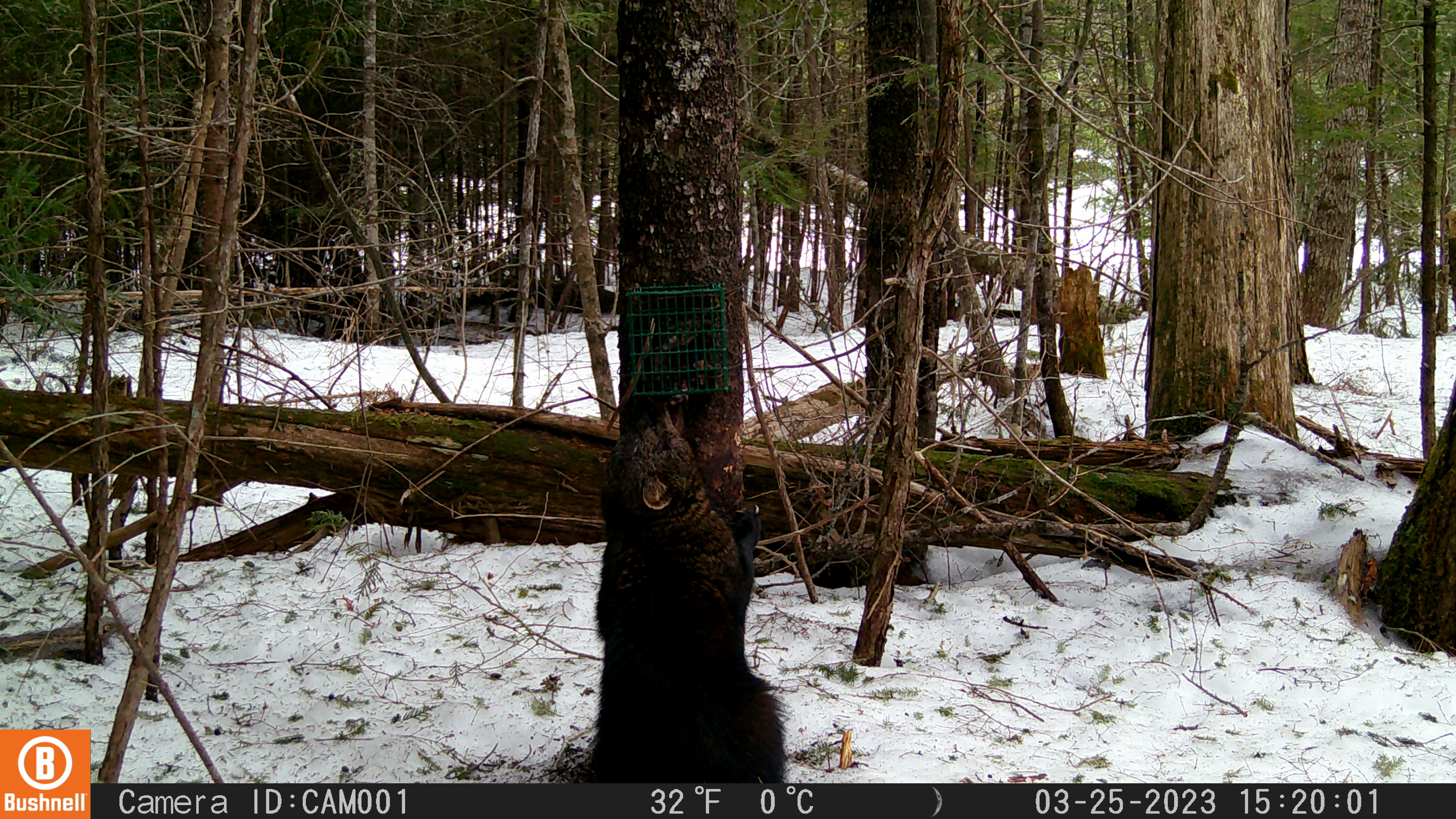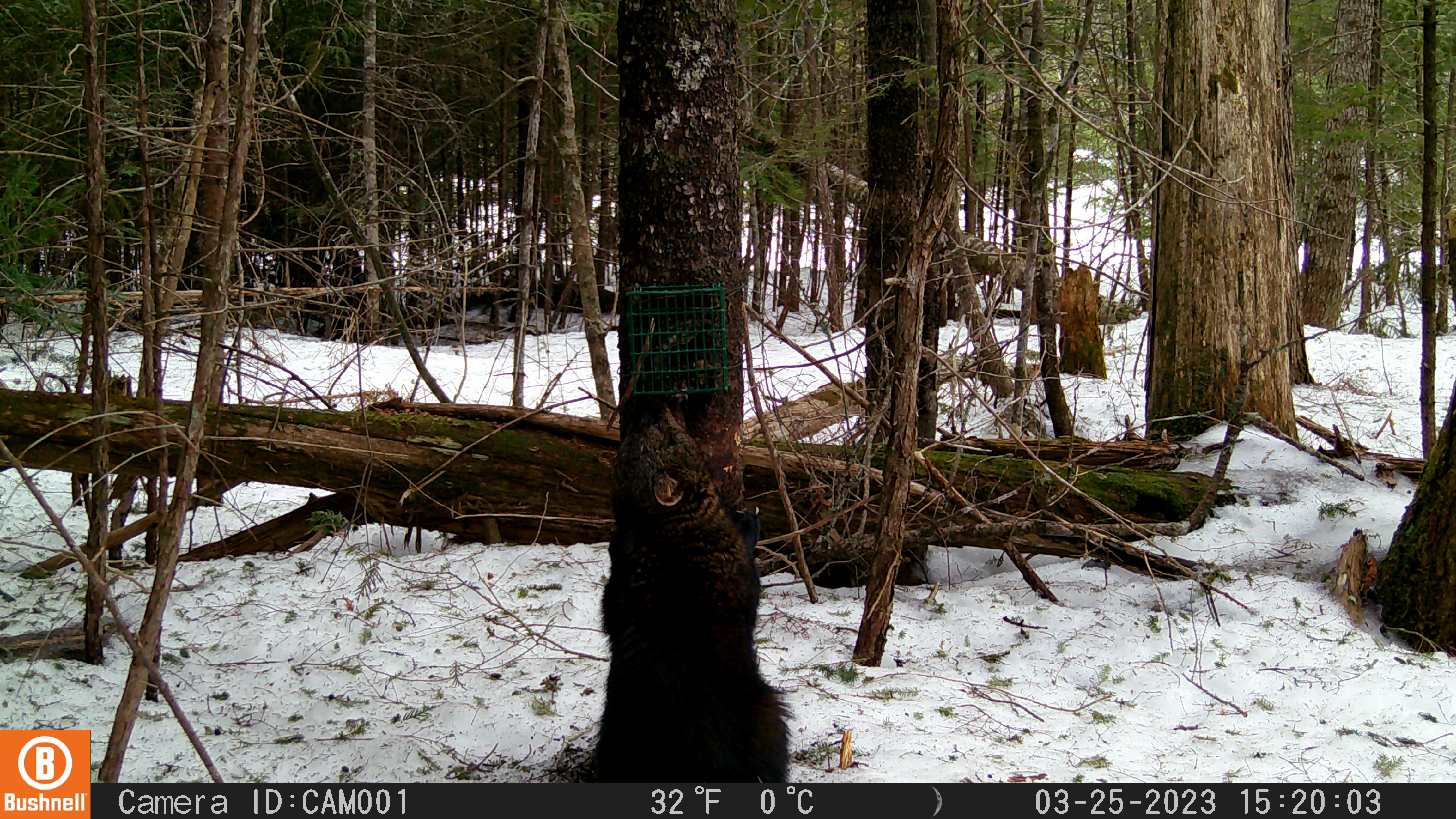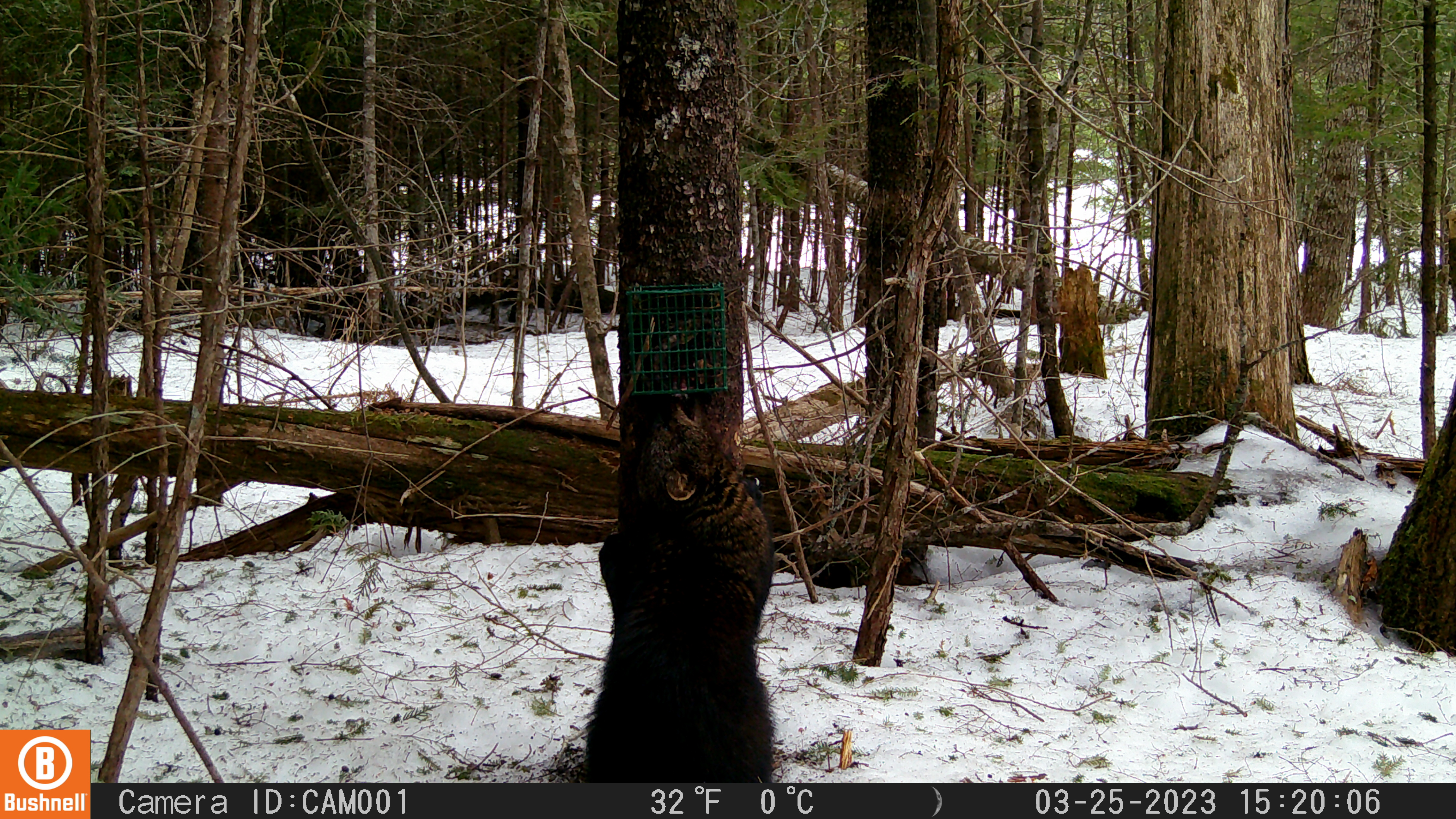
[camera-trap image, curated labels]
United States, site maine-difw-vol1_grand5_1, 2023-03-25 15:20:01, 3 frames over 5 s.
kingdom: Animalia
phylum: Chordata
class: Mammalia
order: Carnivora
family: Mustelidae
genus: Pekania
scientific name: Pekania pennanti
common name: fisher